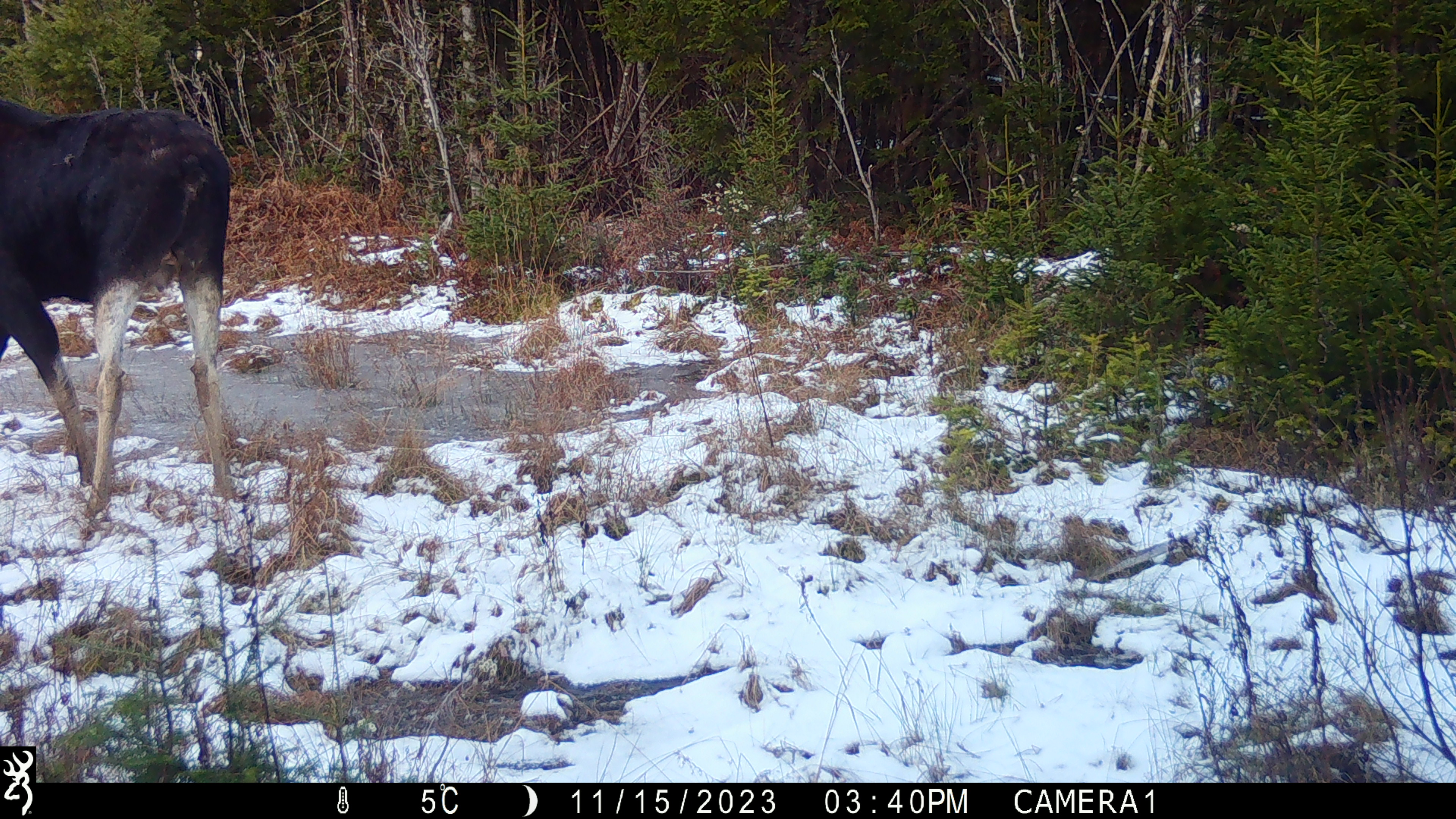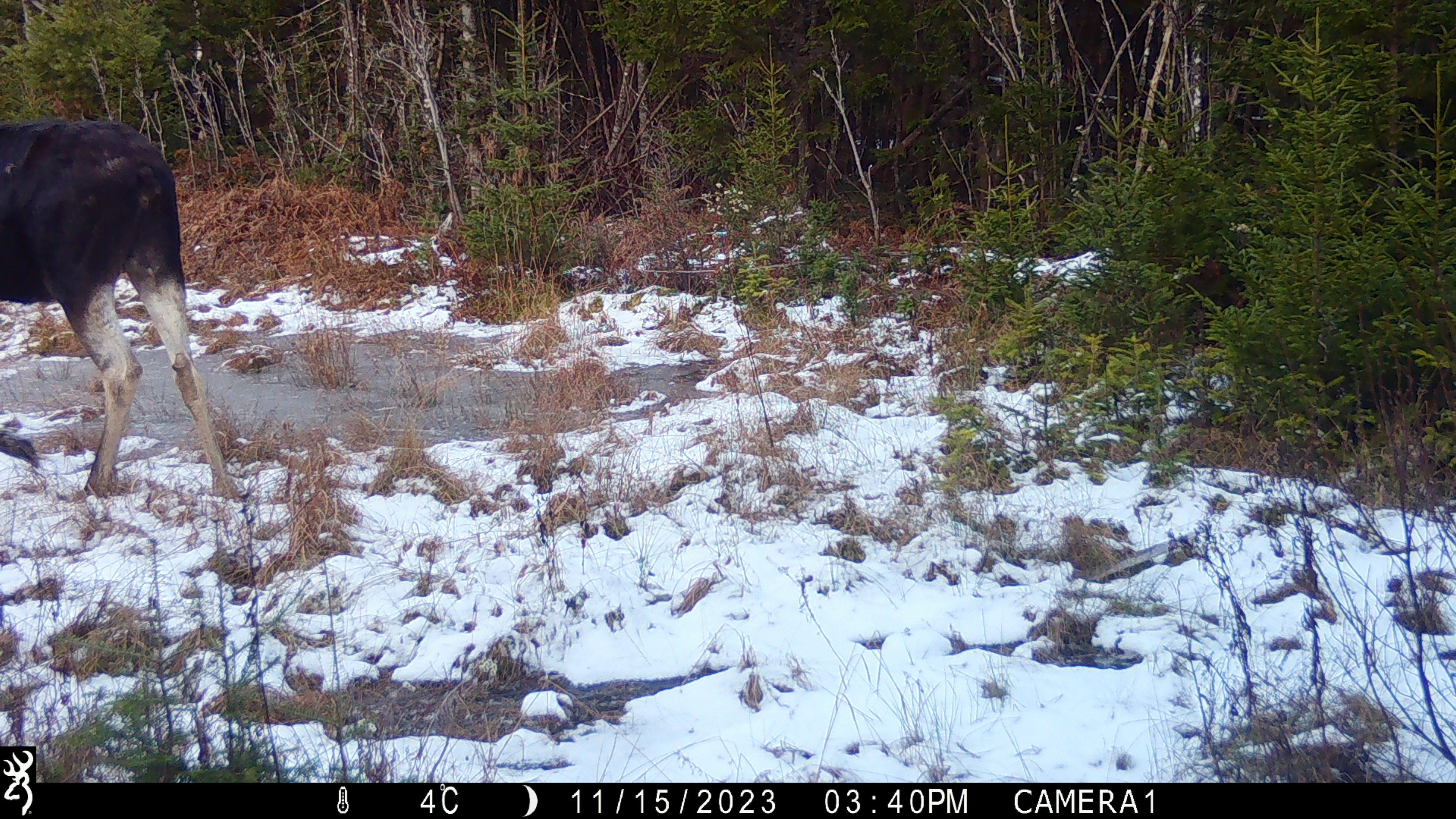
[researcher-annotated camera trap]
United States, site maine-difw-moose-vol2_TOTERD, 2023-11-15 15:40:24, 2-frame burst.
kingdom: Animalia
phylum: Chordata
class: Mammalia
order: Artiodactyla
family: Cervidae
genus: Alces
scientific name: Alces alces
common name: moose